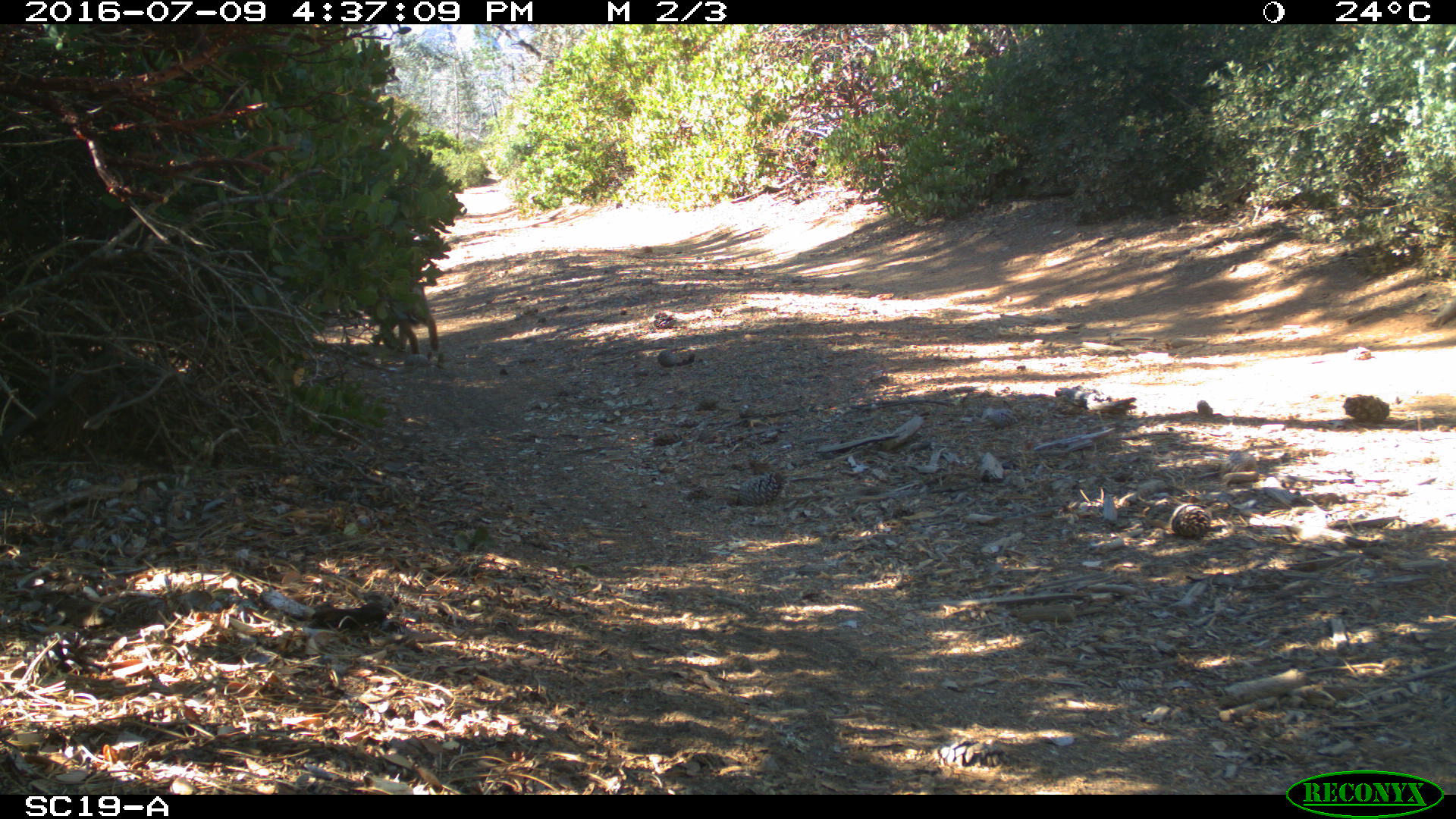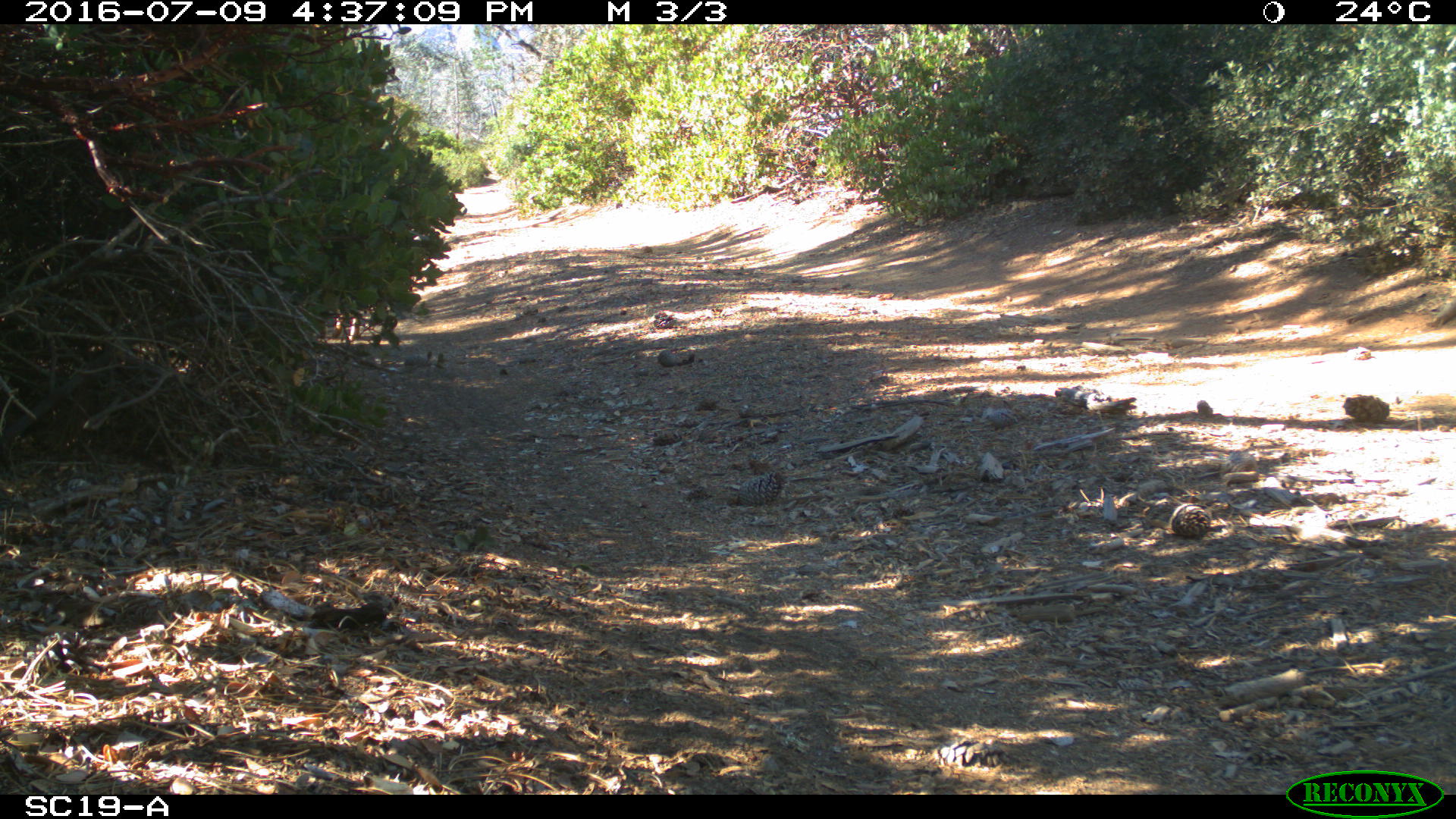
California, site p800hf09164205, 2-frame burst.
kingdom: Animalia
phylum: Chordata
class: Mammalia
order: Carnivora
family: Canidae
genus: Urocyon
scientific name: Urocyon littoralis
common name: island fox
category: fox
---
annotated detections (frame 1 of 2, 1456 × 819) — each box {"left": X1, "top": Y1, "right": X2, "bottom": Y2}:
fox: {"left": 378, "top": 281, "right": 441, "bottom": 353}